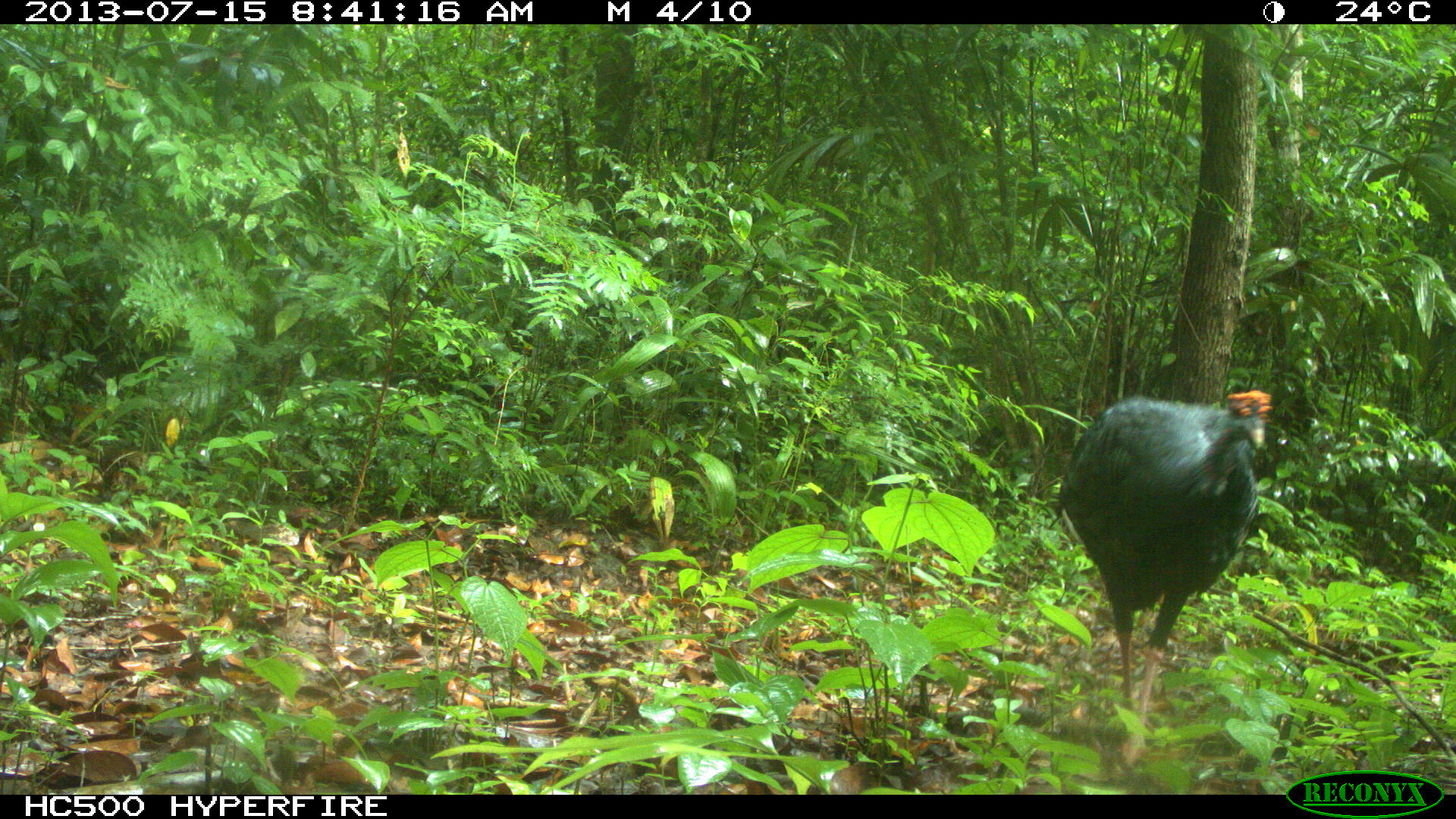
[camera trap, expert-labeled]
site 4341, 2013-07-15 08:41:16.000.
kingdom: Animalia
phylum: Chordata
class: Aves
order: Galliformes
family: Phasianidae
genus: Meleagris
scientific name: Meleagris ocellata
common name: ocellated turkey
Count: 1.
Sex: female.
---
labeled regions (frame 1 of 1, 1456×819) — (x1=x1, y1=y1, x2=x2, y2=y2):
meleagris ocellata: (x1=1058, y1=388, x2=1273, y2=769)